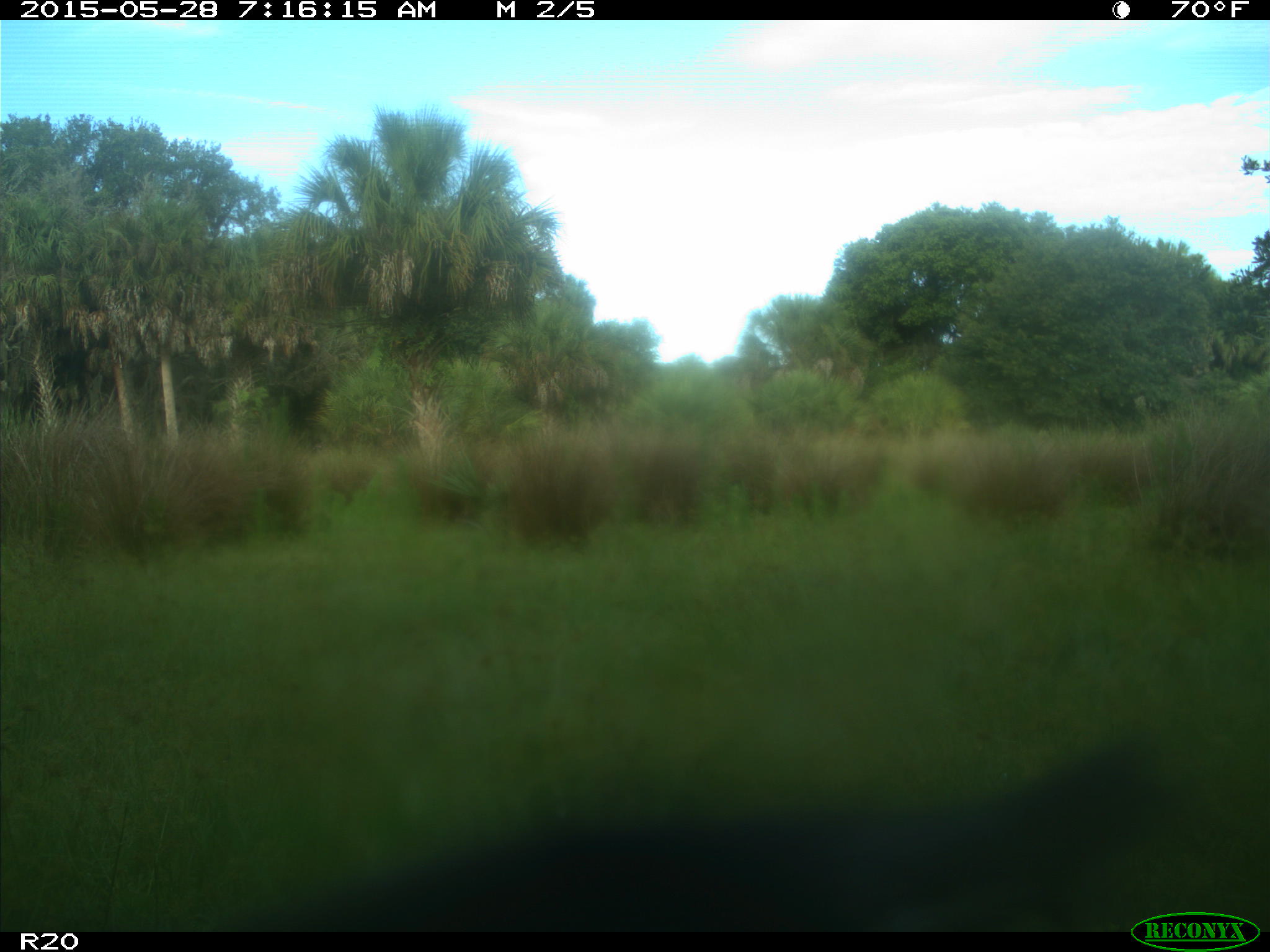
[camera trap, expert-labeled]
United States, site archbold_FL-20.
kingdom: Animalia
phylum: Chordata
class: Mammalia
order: Artiodactyla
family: Bovidae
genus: Bos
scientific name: Bos taurus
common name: domestic cow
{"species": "Bos taurus (domestic cow)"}